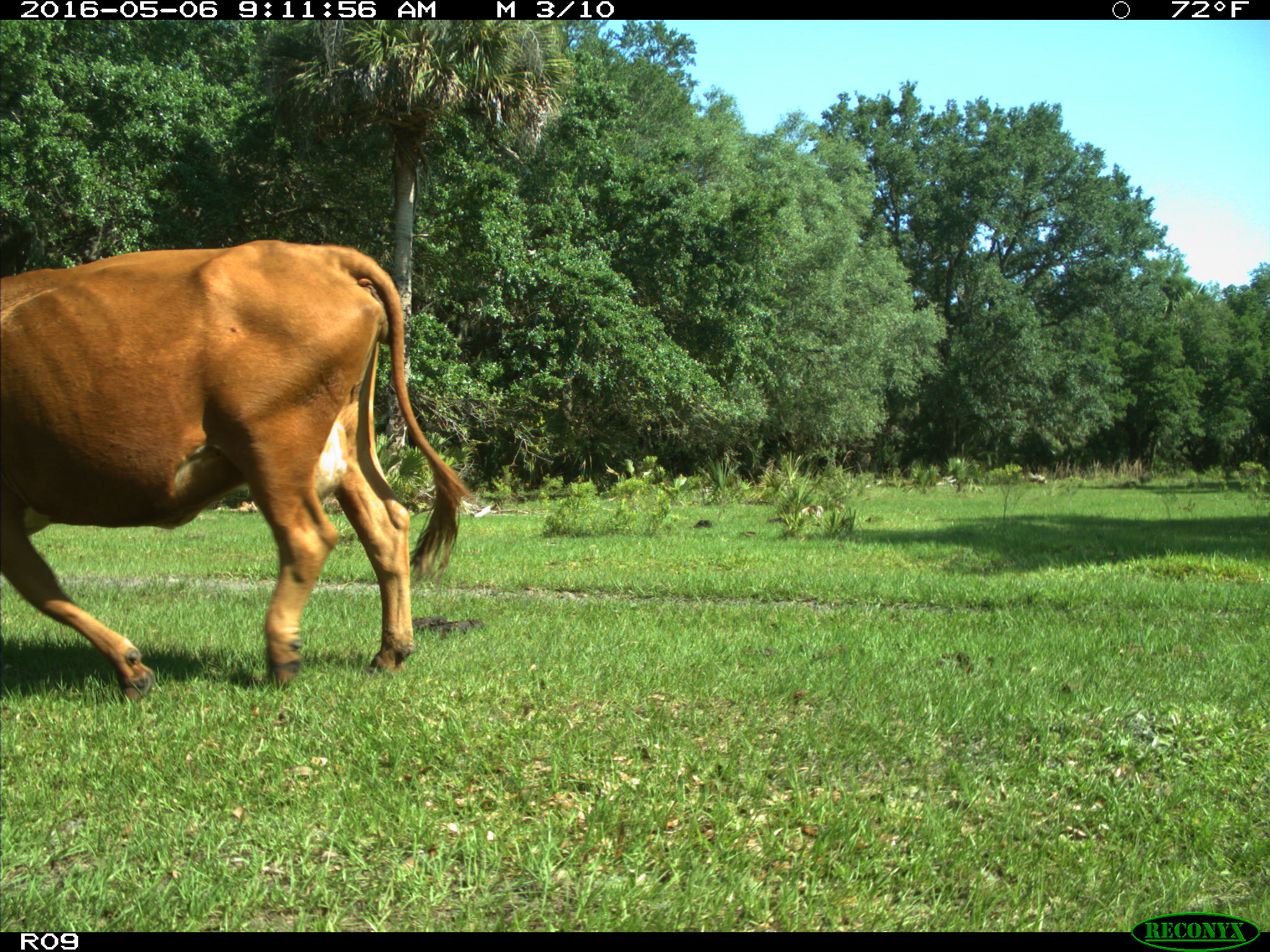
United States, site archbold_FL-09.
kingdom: Animalia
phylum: Chordata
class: Mammalia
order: Artiodactyla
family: Bovidae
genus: Bos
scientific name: Bos taurus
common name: domestic cow